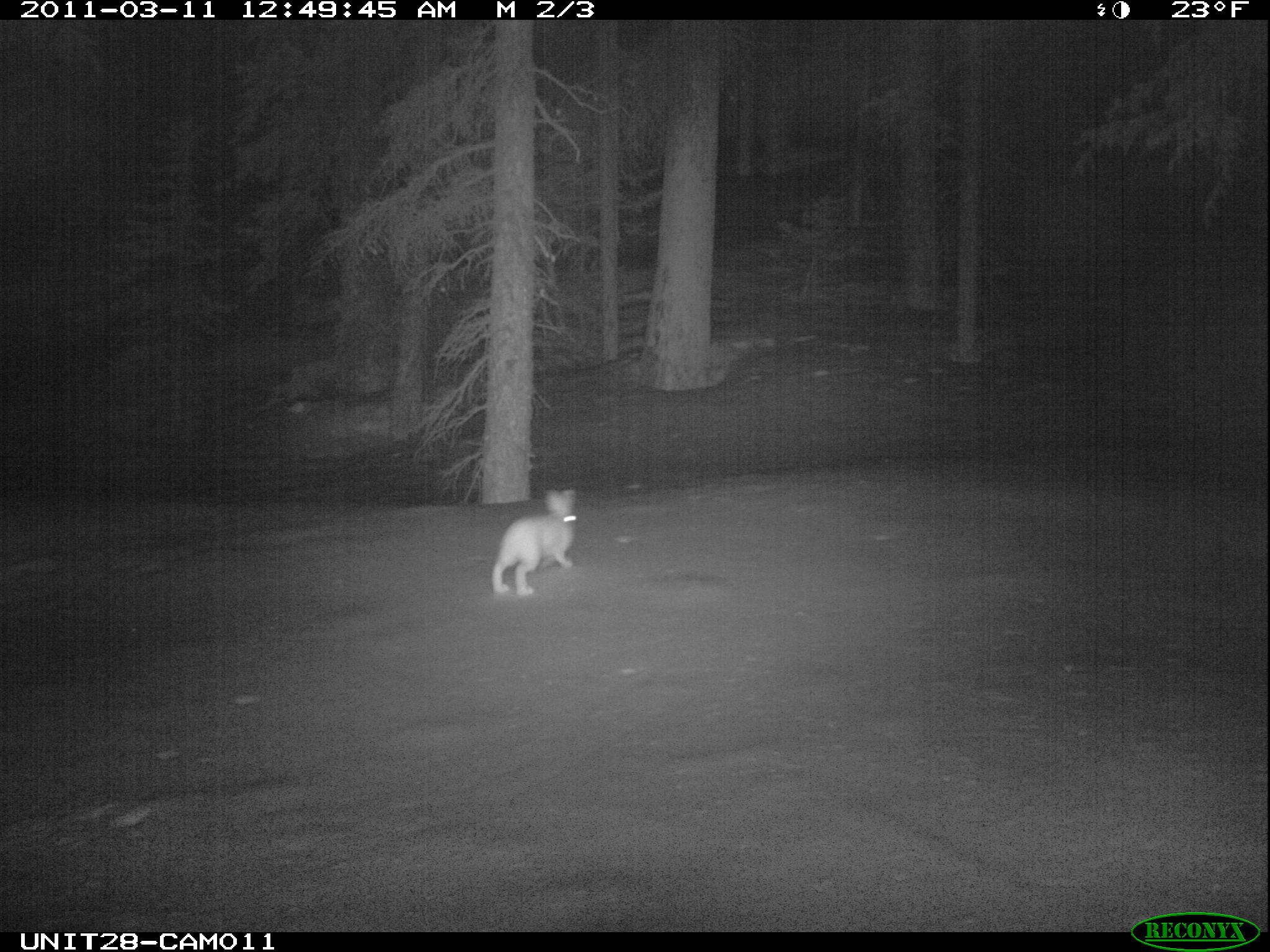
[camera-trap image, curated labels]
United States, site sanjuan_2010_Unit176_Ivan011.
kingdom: Animalia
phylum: Chordata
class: Mammalia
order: Lagomorpha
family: Leporidae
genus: Lepus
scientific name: Lepus americanus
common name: snowshoe hare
Lepus americanus (snowshoe hare).